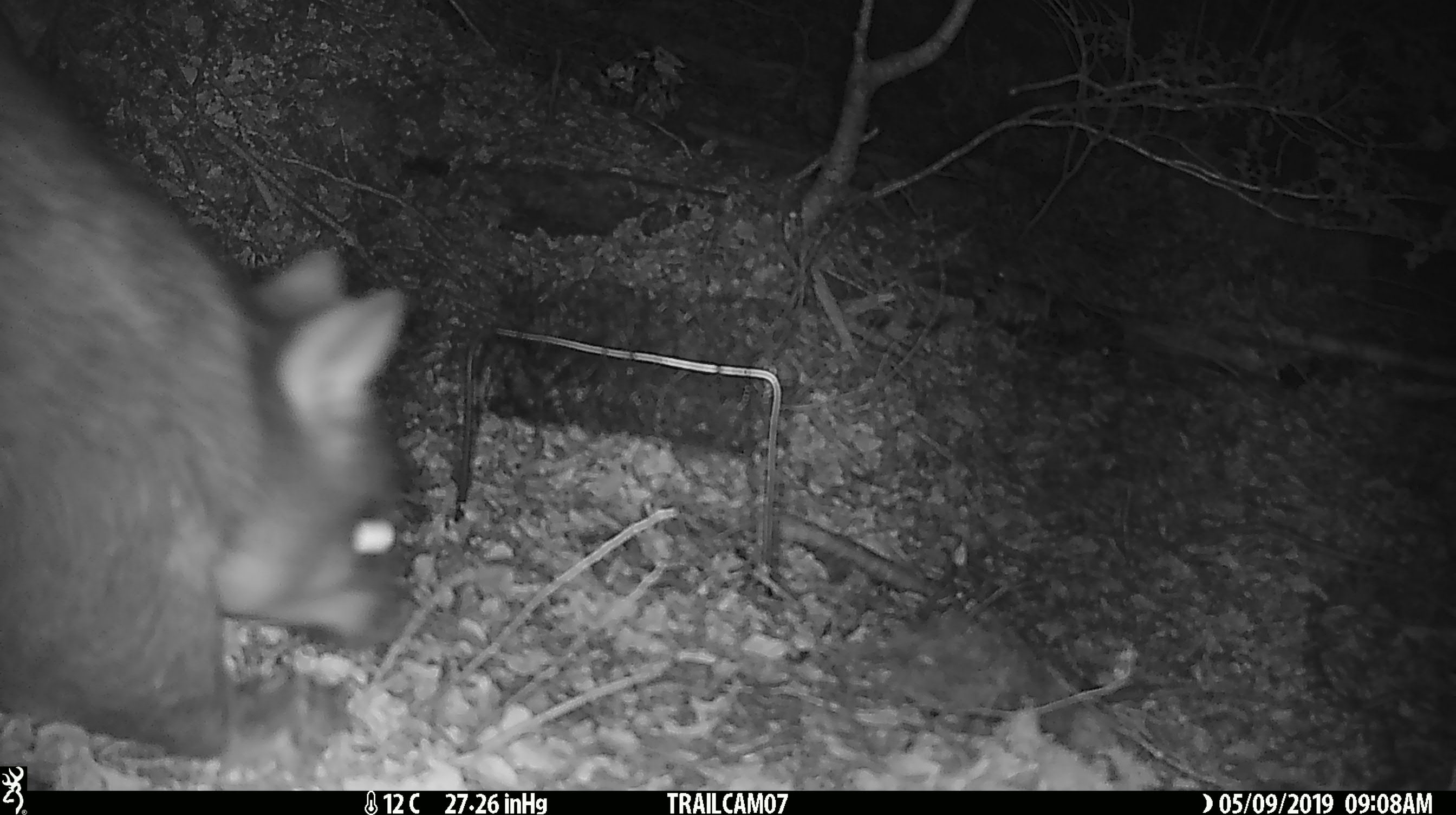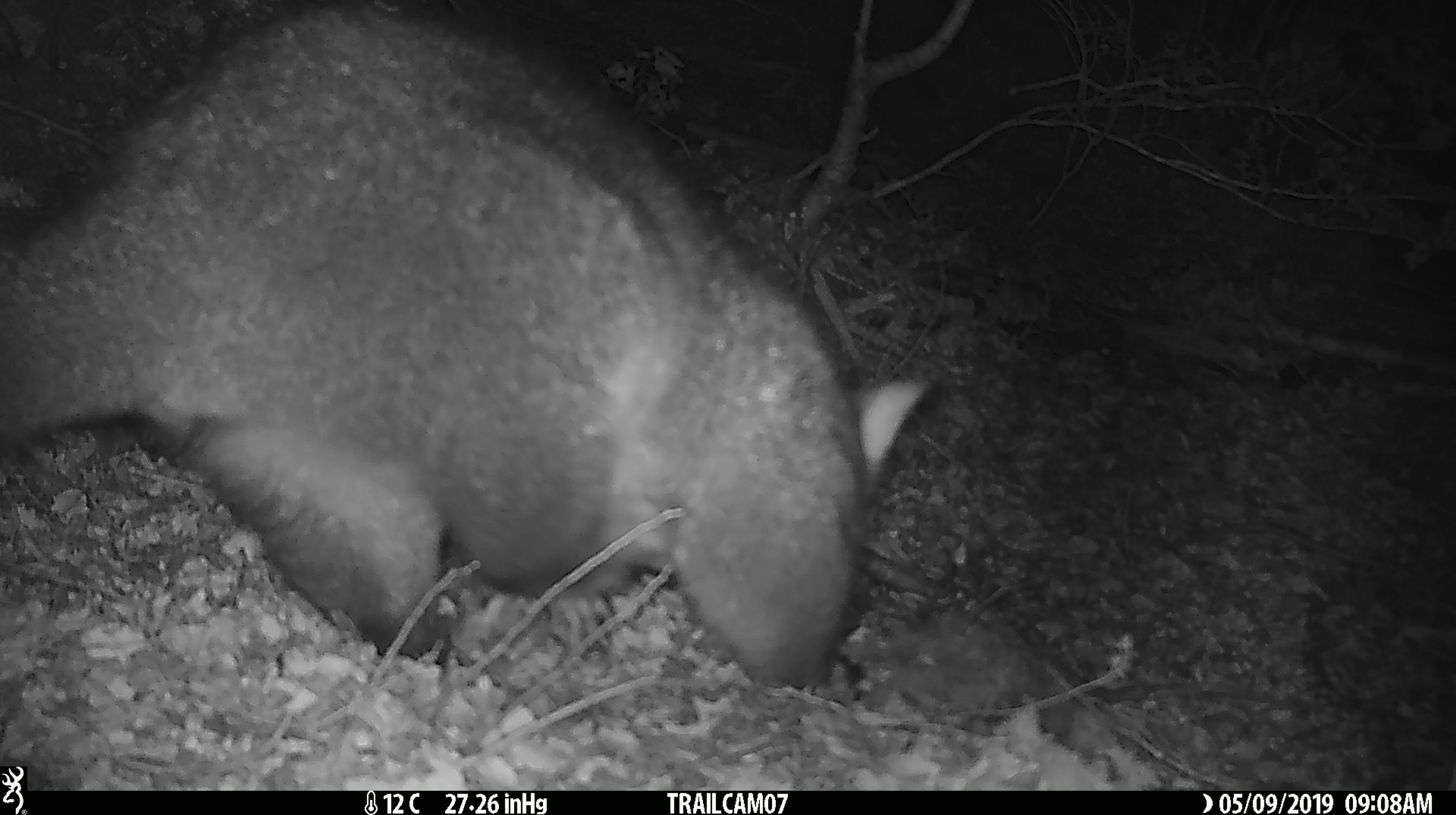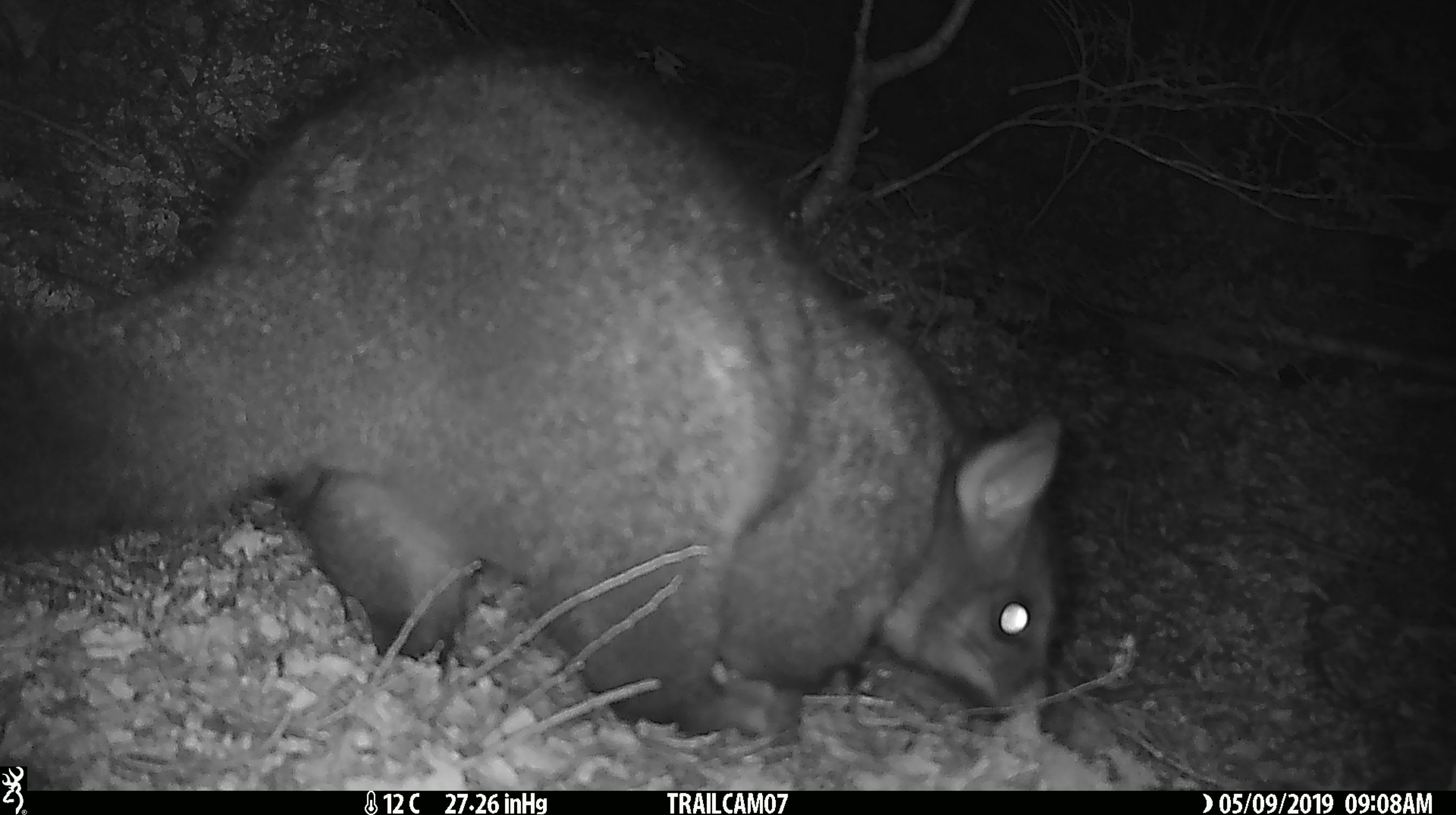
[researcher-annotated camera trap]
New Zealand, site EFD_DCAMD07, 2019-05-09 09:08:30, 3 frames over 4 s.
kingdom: Animalia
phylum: Chordata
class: Mammalia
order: Diprotodontia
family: Phalangeridae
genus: Trichosurus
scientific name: Trichosurus vulpecula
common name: common brushtail possum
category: possum